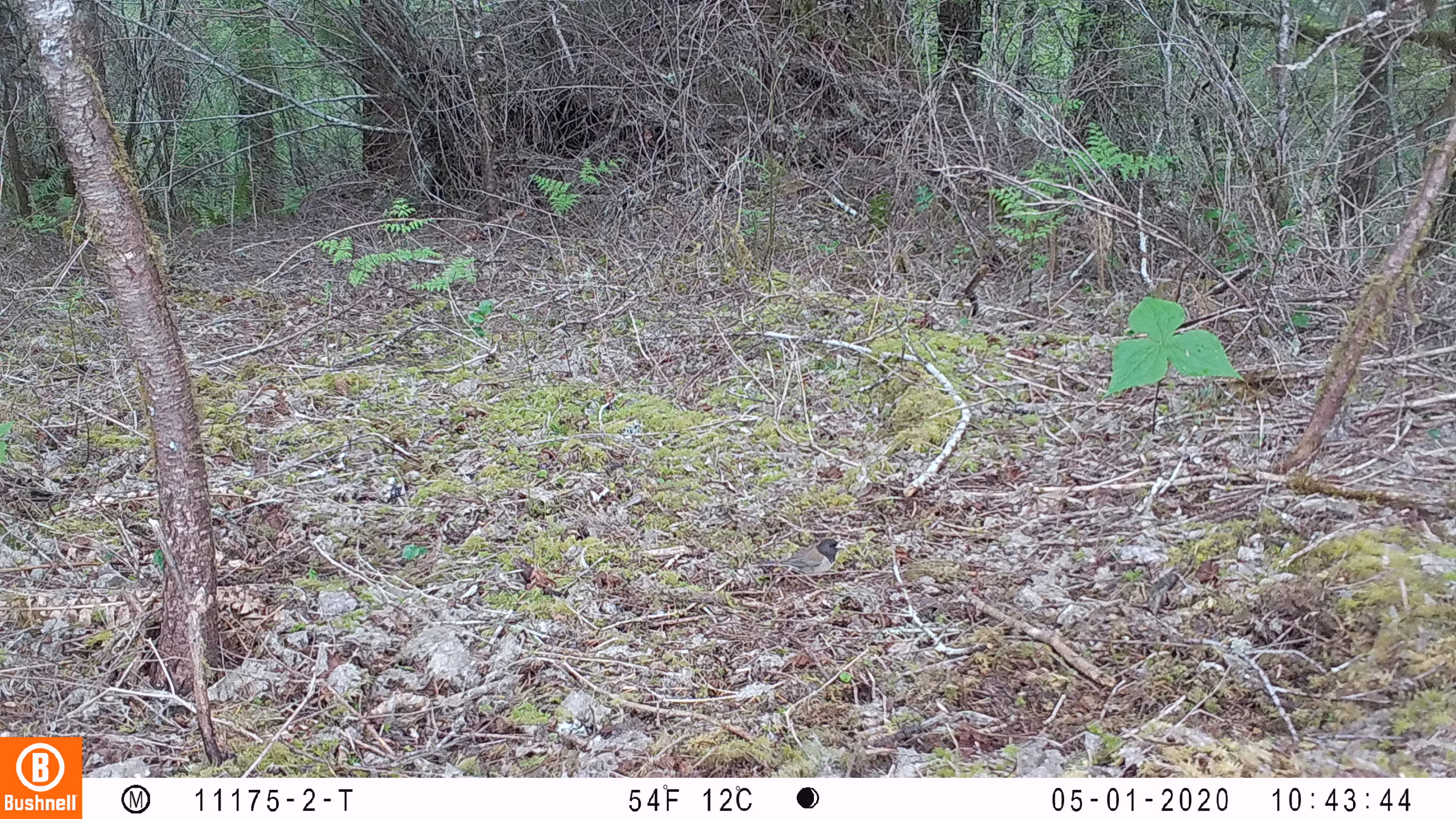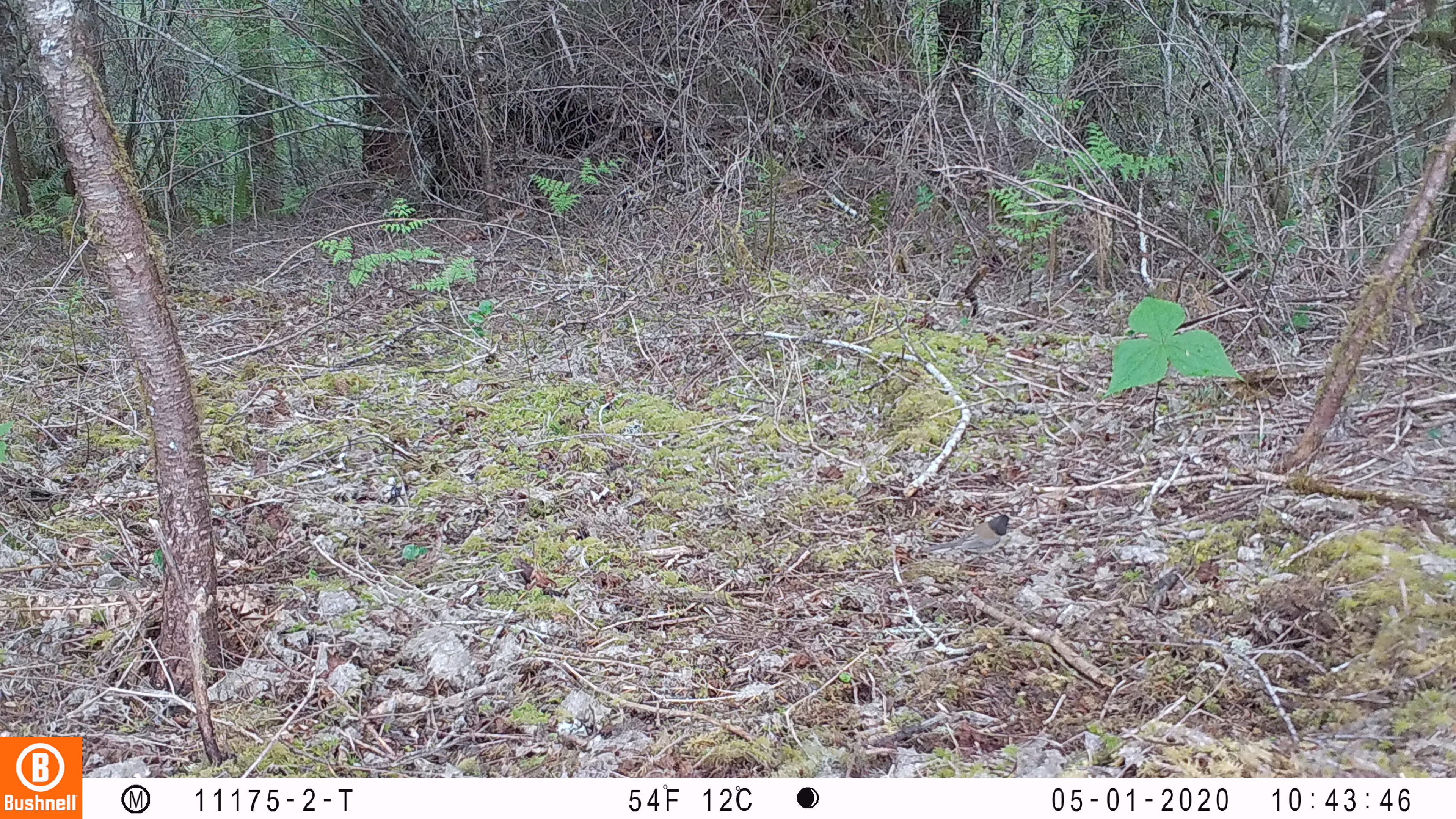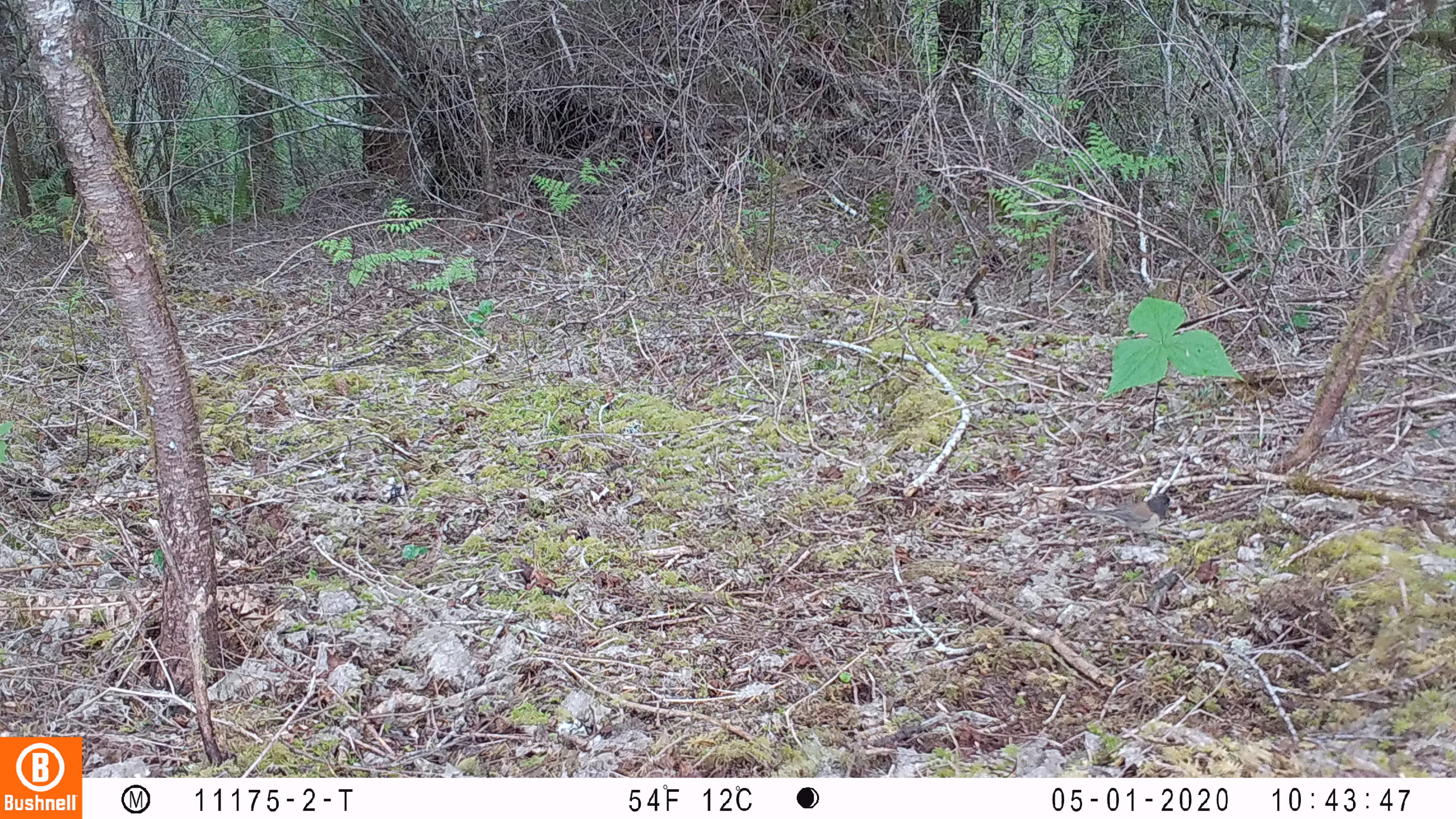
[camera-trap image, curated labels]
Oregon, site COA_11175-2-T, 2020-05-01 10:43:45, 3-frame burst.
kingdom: Animalia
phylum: Chordata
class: Aves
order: Passeriformes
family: Passerellidae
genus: Junco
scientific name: Junco hyemalis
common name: dark-eyed junco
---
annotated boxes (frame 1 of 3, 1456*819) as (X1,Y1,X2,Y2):
dark-eyed junco: (753,536,849,583)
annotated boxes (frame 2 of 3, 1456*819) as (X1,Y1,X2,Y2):
dark-eyed junco: (918,509,1021,558)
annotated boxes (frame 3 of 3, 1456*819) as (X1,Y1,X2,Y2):
dark-eyed junco: (1080,490,1178,533)